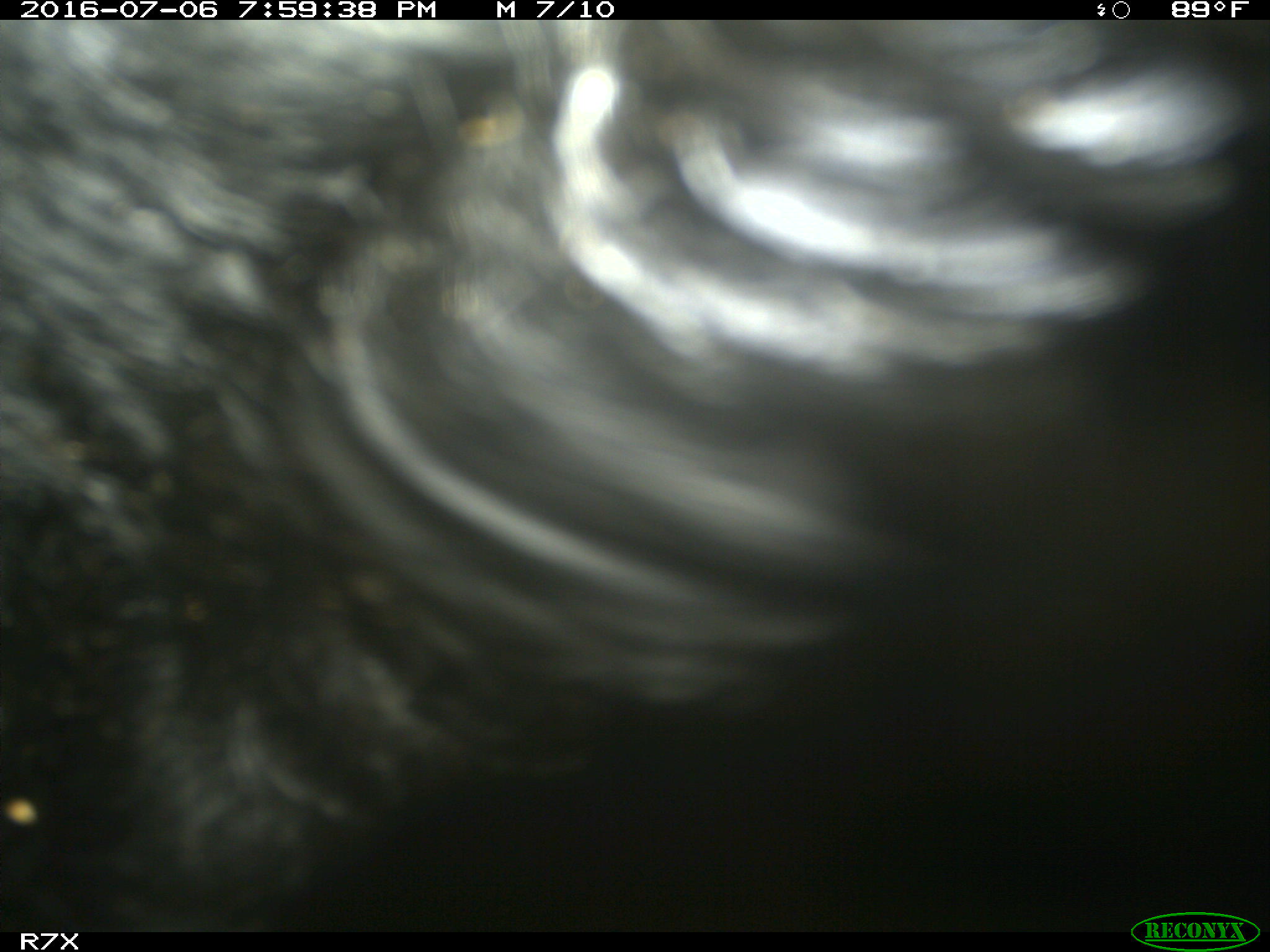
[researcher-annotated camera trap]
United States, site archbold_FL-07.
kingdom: Animalia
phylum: Chordata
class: Mammalia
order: Artiodactyla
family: Bovidae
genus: Bos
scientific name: Bos taurus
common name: domestic cow